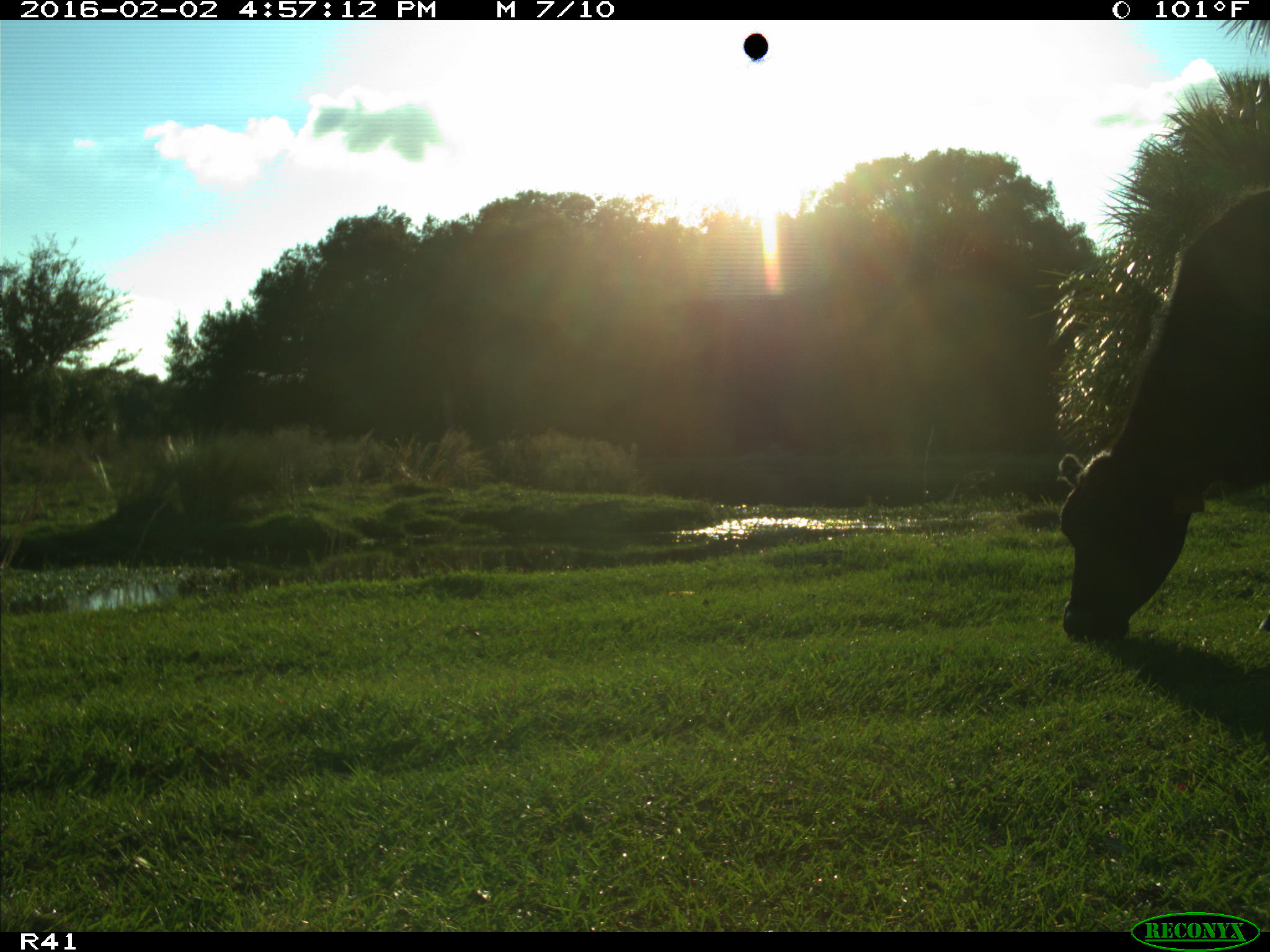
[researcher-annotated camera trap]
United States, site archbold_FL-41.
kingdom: Animalia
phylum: Chordata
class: Mammalia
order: Artiodactyla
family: Bovidae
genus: Bos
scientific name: Bos taurus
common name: domestic cow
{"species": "Bos taurus (domestic cow)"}